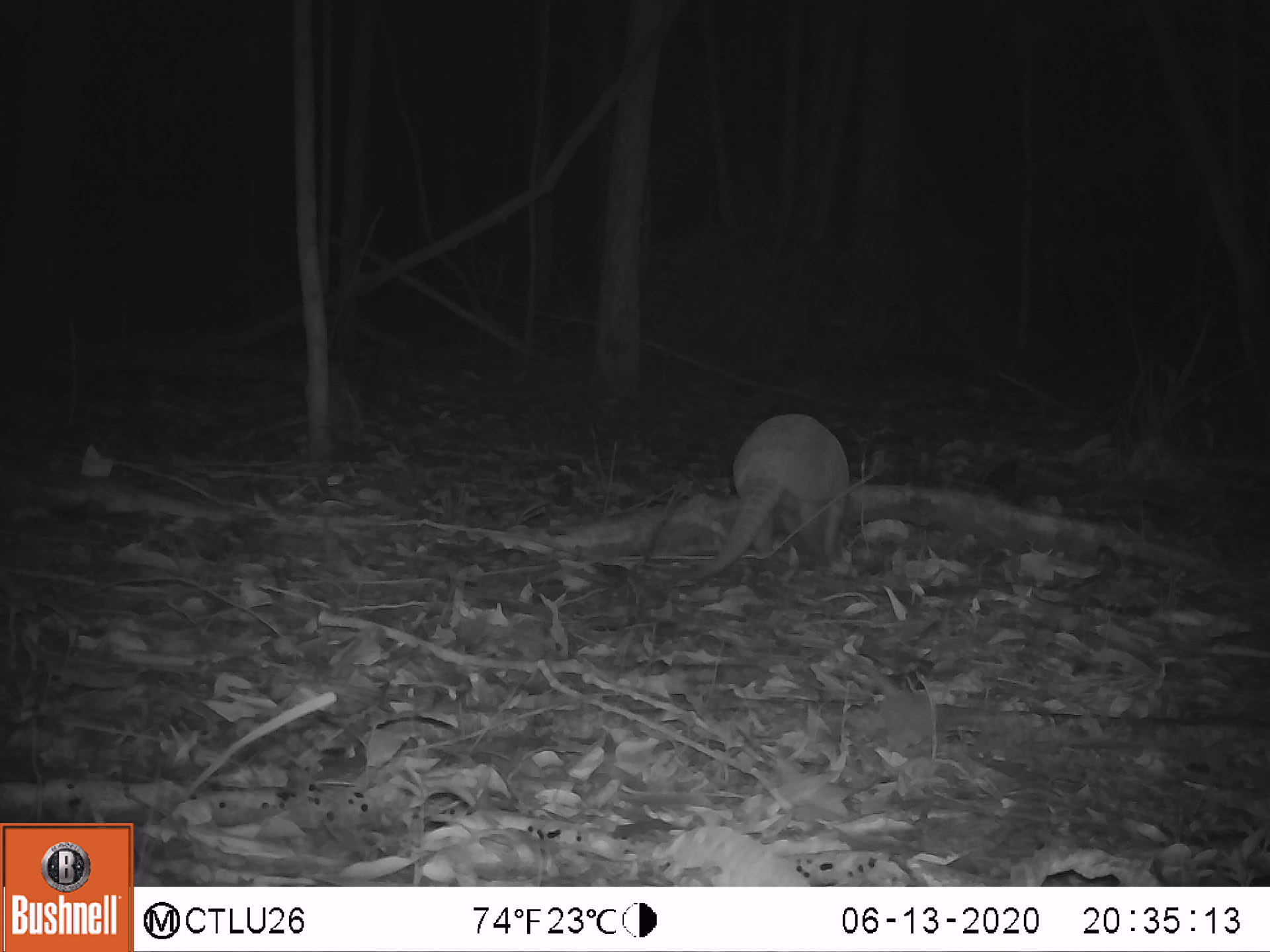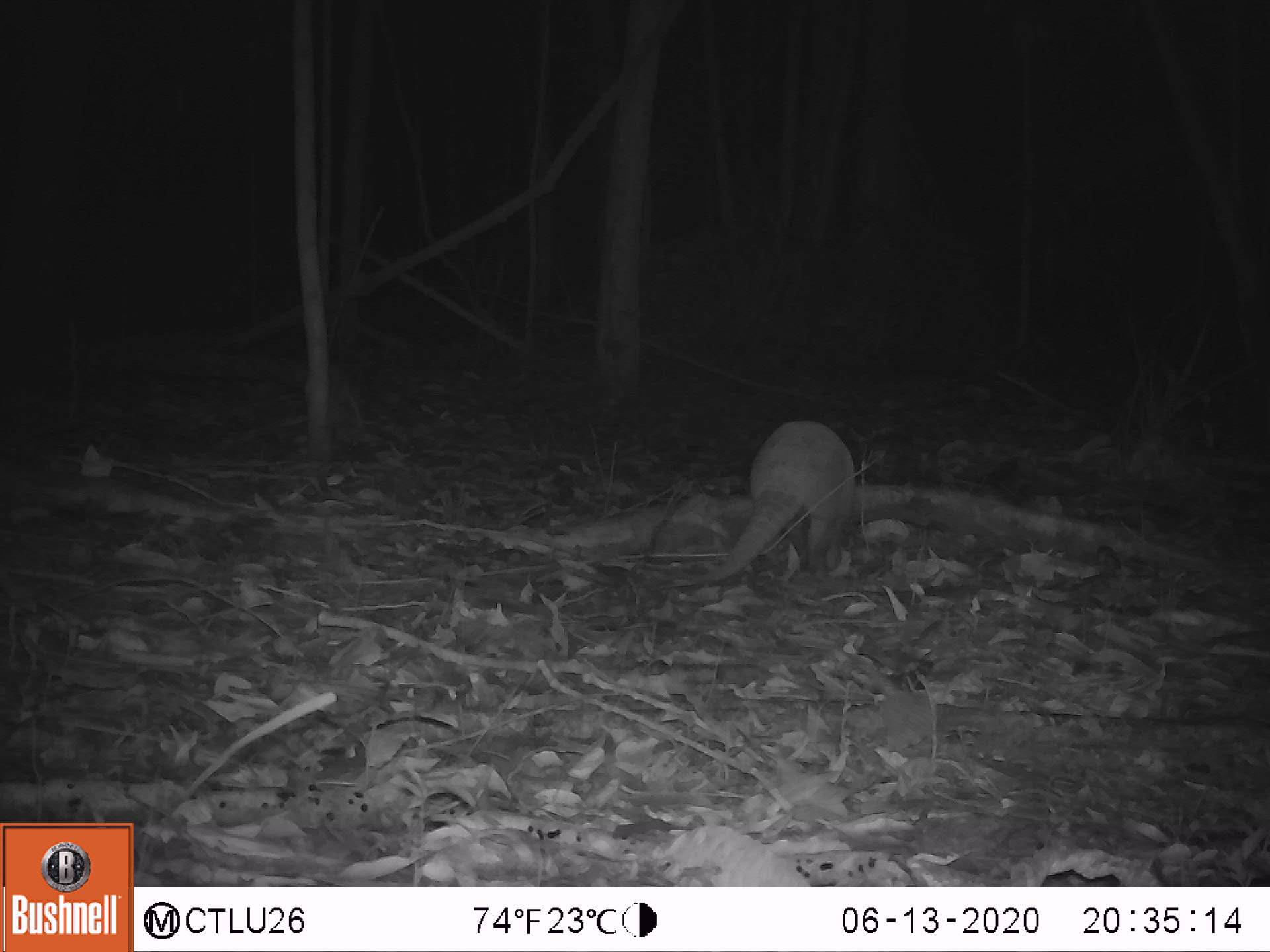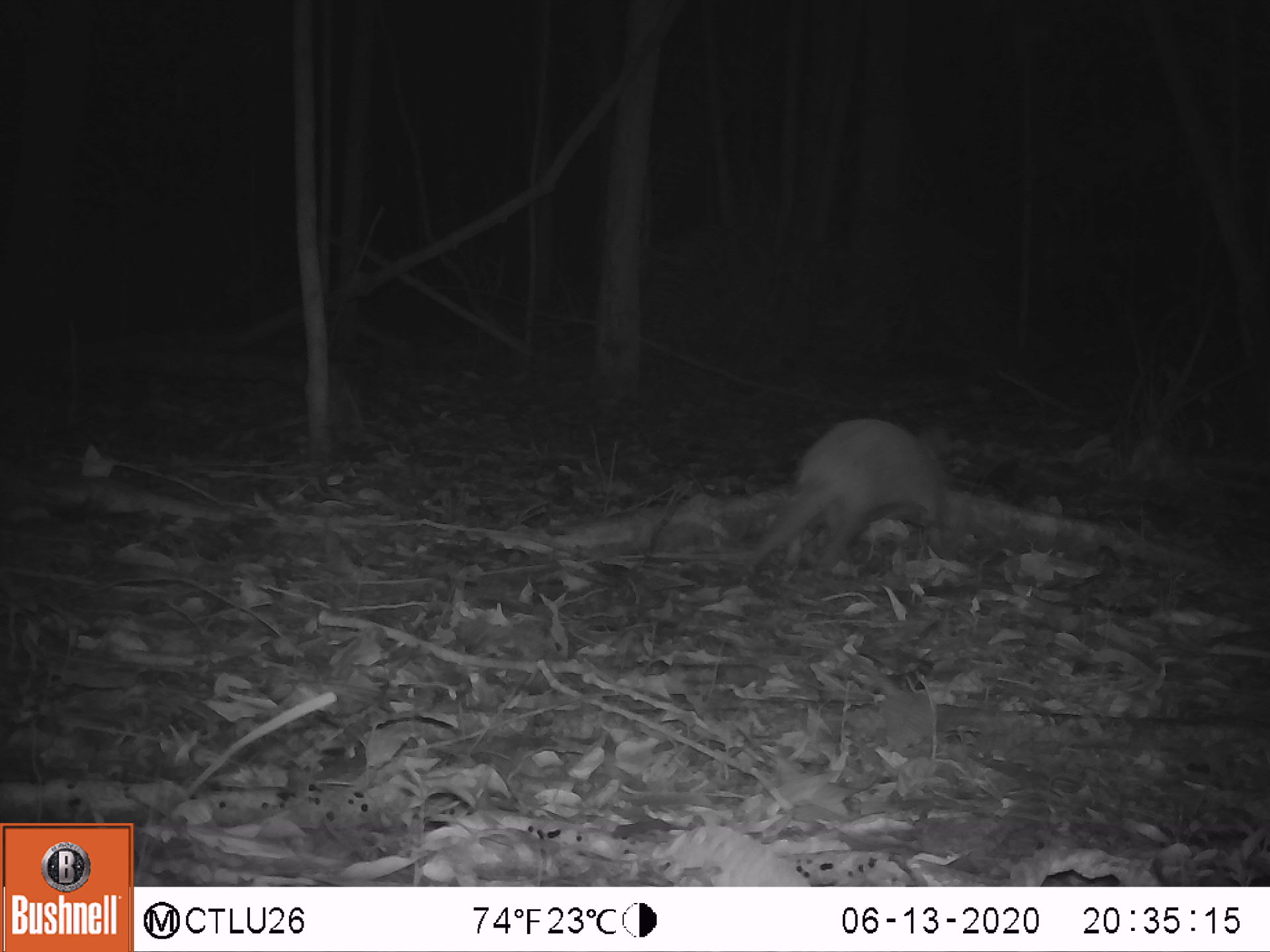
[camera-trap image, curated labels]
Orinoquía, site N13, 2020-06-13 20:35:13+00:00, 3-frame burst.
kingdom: Animalia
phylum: Chordata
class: Mammalia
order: Cingulata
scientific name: Cingulata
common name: armadillo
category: unknown armadillo